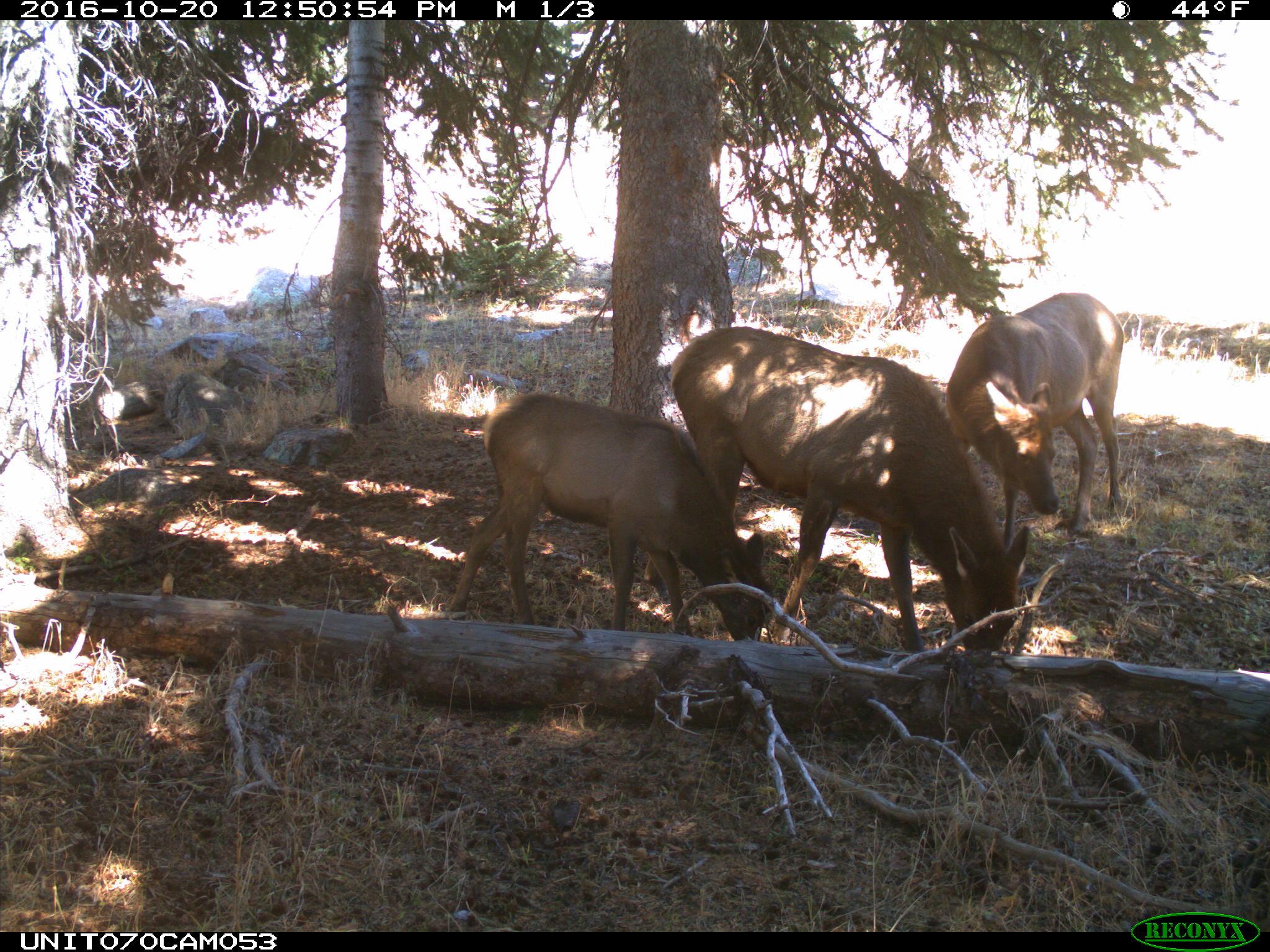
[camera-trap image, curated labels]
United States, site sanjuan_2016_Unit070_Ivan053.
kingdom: Animalia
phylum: Chordata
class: Mammalia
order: Artiodactyla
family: Cervidae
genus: Cervus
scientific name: Cervus elaphus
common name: red deer